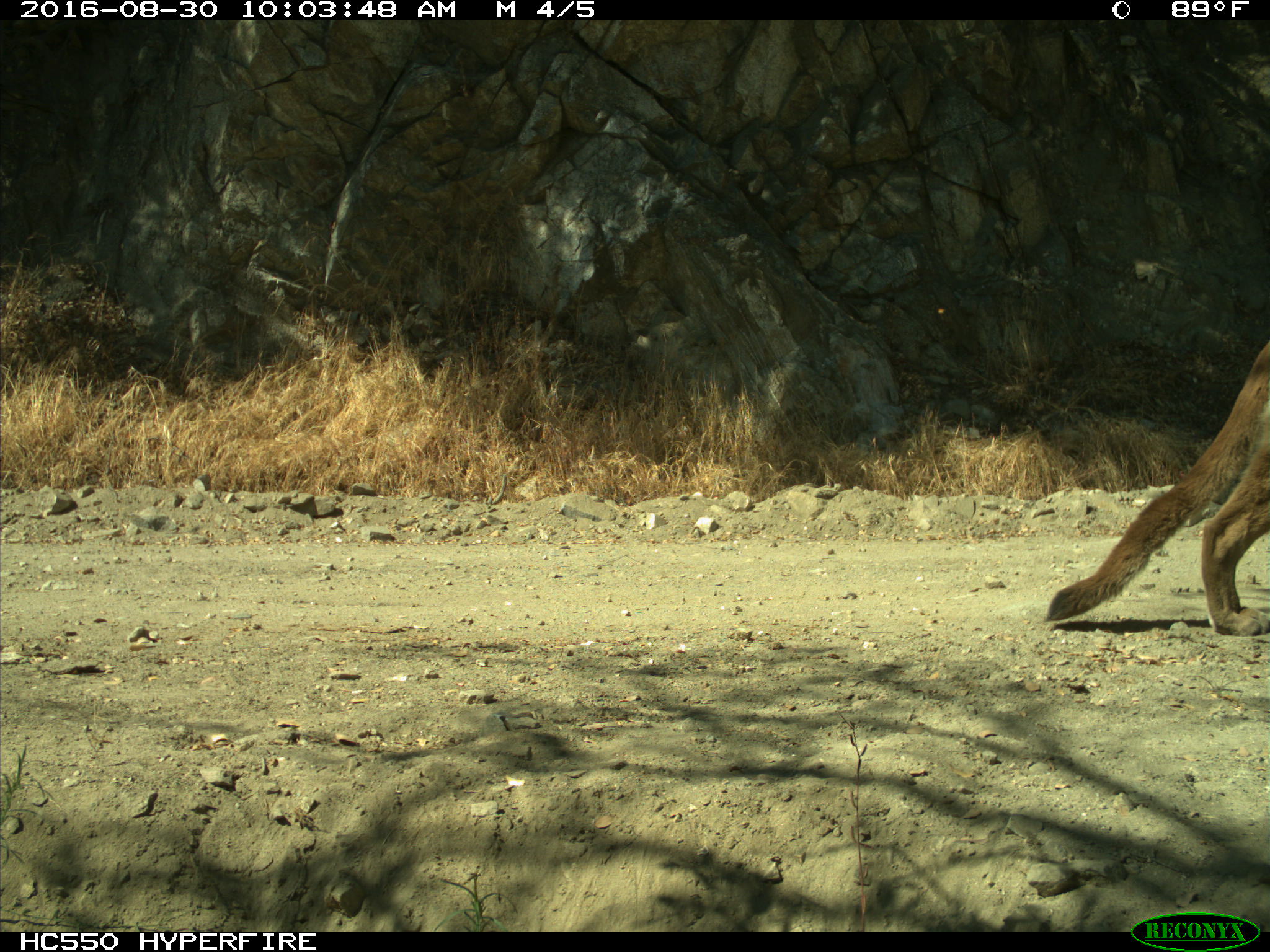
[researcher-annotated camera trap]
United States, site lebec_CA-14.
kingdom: Animalia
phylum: Chordata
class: Mammalia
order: Carnivora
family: Felidae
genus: Puma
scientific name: Puma concolor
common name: mountain lion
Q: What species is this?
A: Puma concolor (mountain lion).